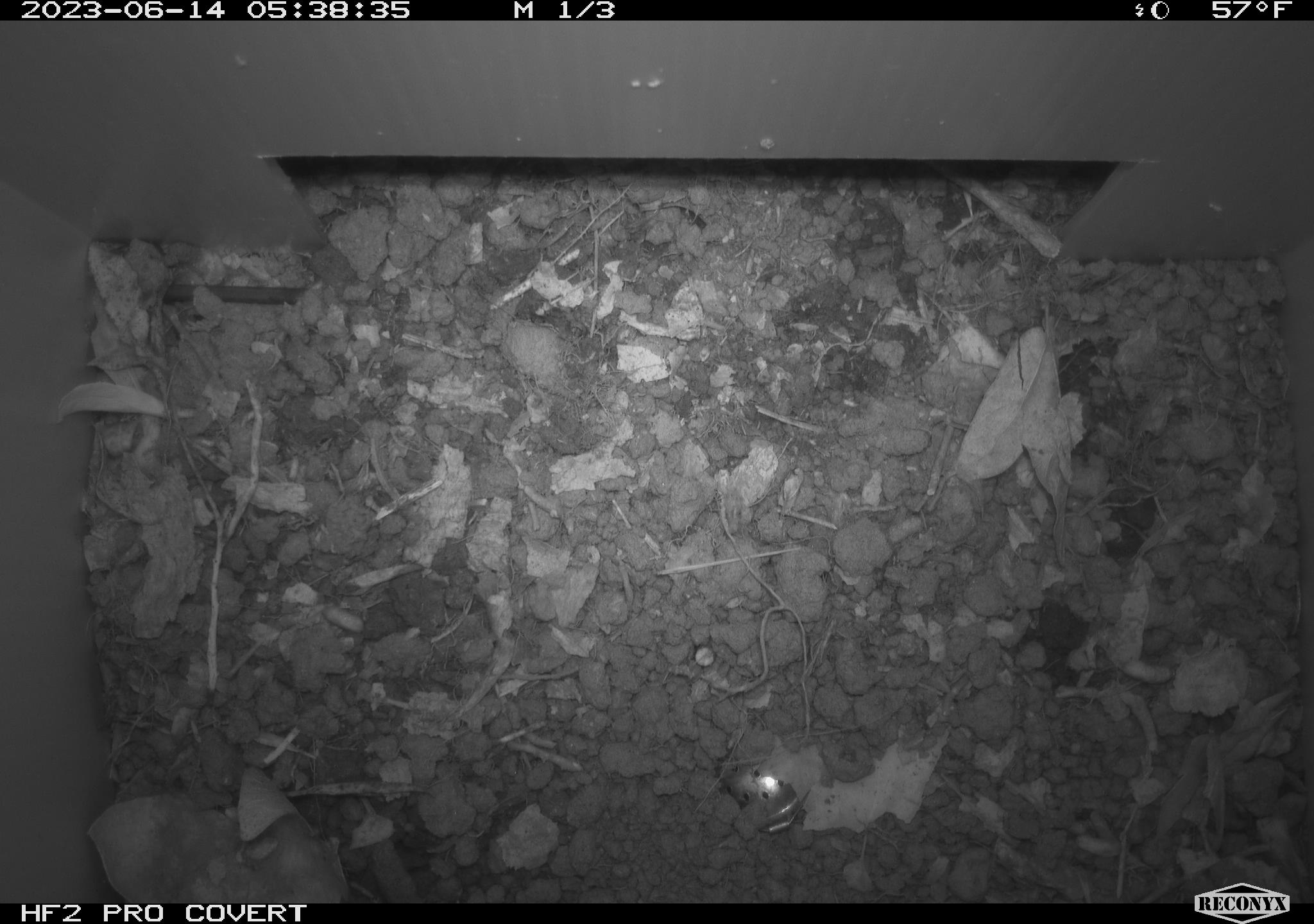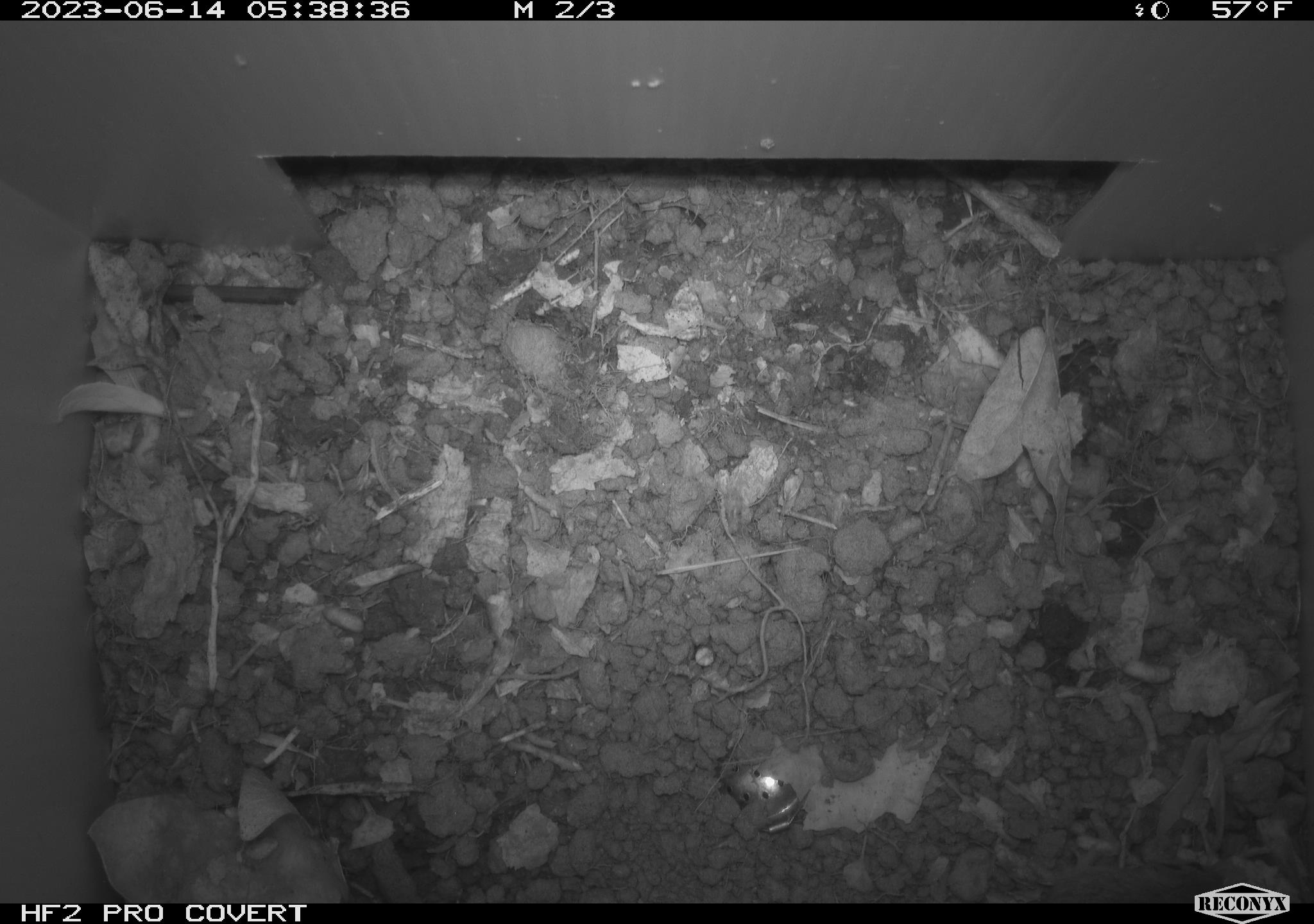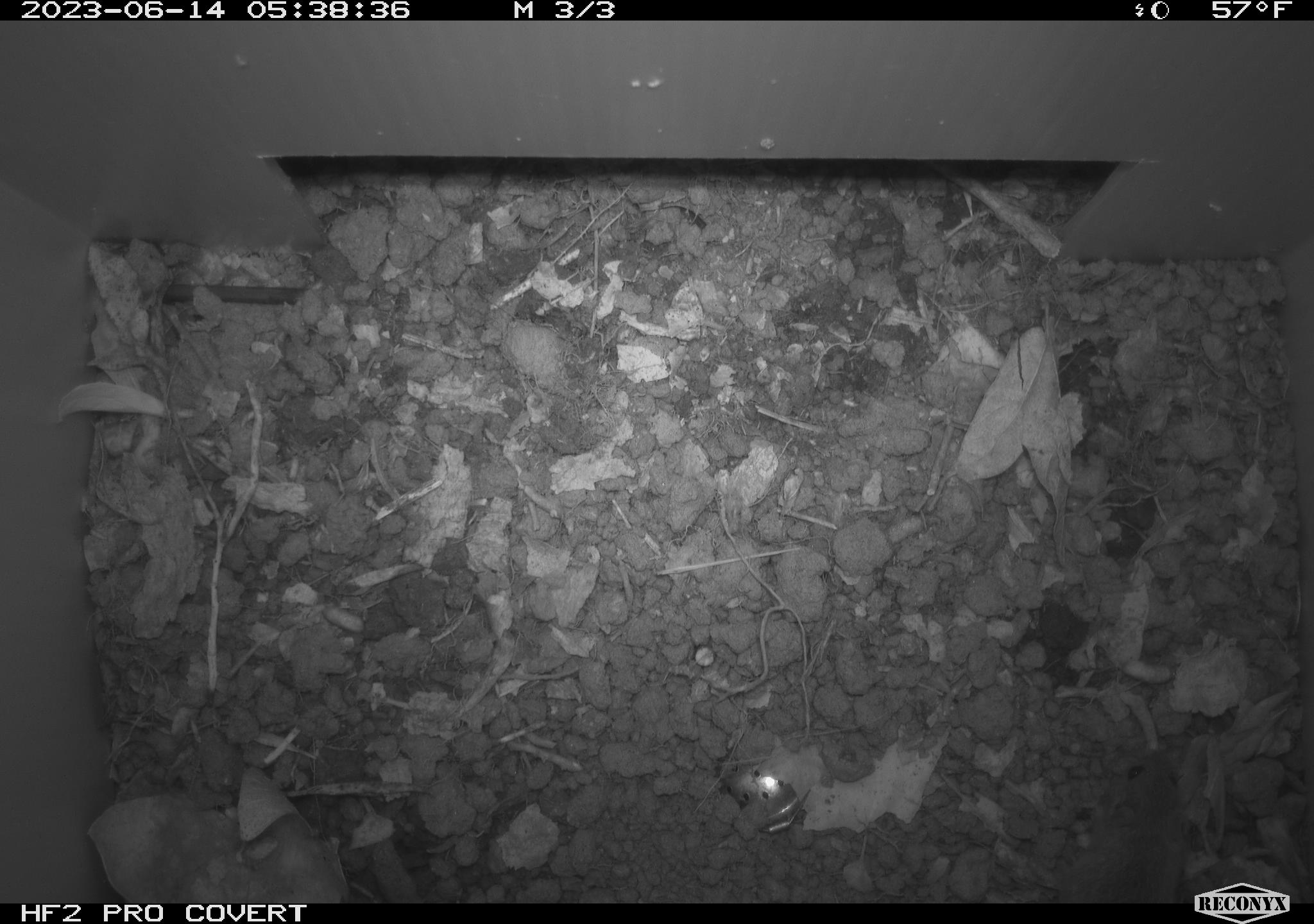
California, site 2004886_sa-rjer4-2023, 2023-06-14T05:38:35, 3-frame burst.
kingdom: Animalia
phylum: Chordata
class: Mammalia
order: Rodentia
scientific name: Rodentia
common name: mouse species